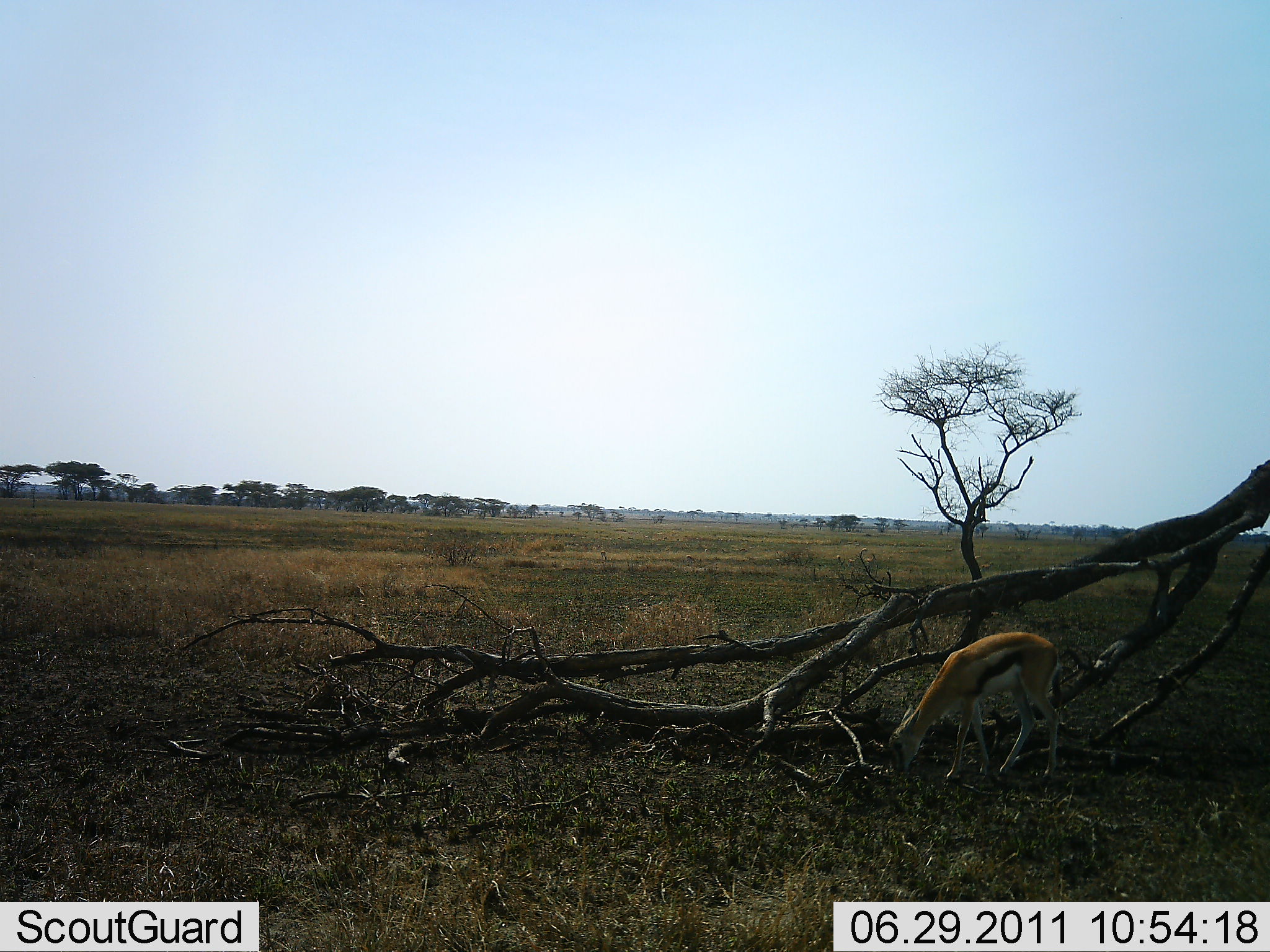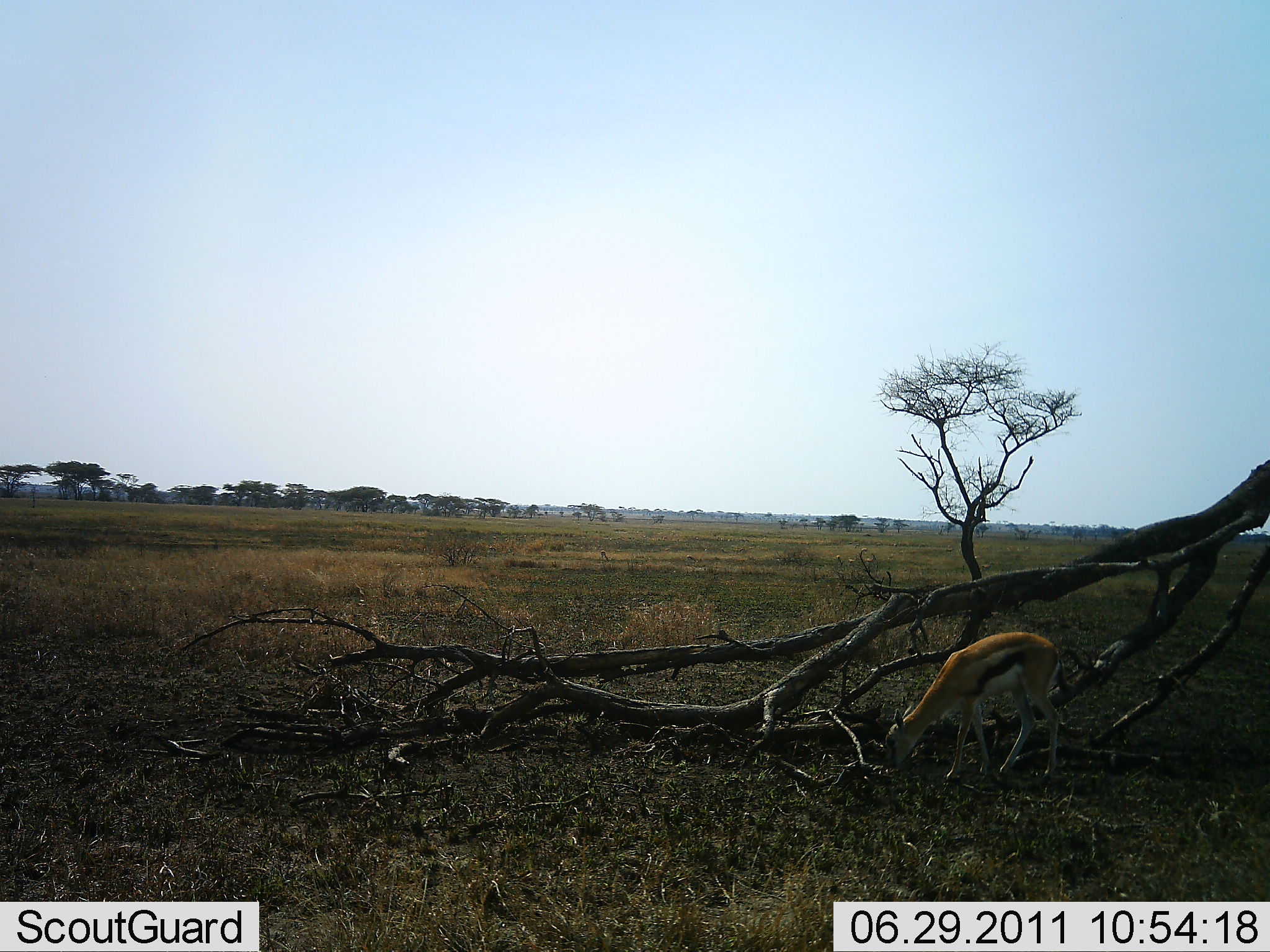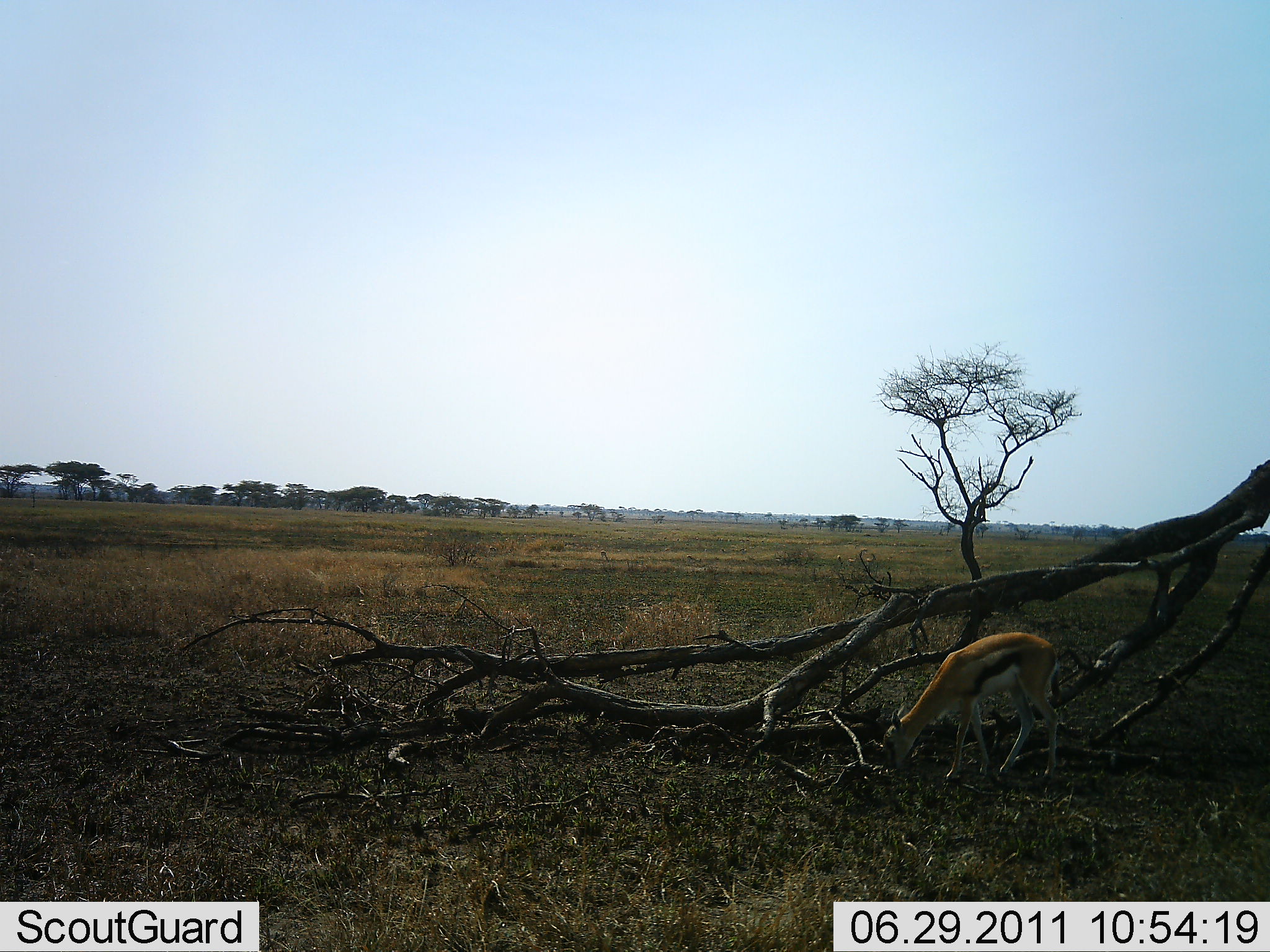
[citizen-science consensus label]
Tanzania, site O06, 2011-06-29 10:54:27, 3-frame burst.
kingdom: Animalia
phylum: Chordata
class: Mammalia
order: Artiodactyla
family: Bovidae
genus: Eudorcas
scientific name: Eudorcas thomsonii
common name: thomson's gazelle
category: gazellethomsons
Gazellethomsons (thomson's gazelle) (Eudorcas thomsonii), count 1. Behavior (volunteer vote fractions): standing 8%, resting 0%, moving 0%, interacting 0%. Young present (vote fraction): 0%. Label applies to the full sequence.